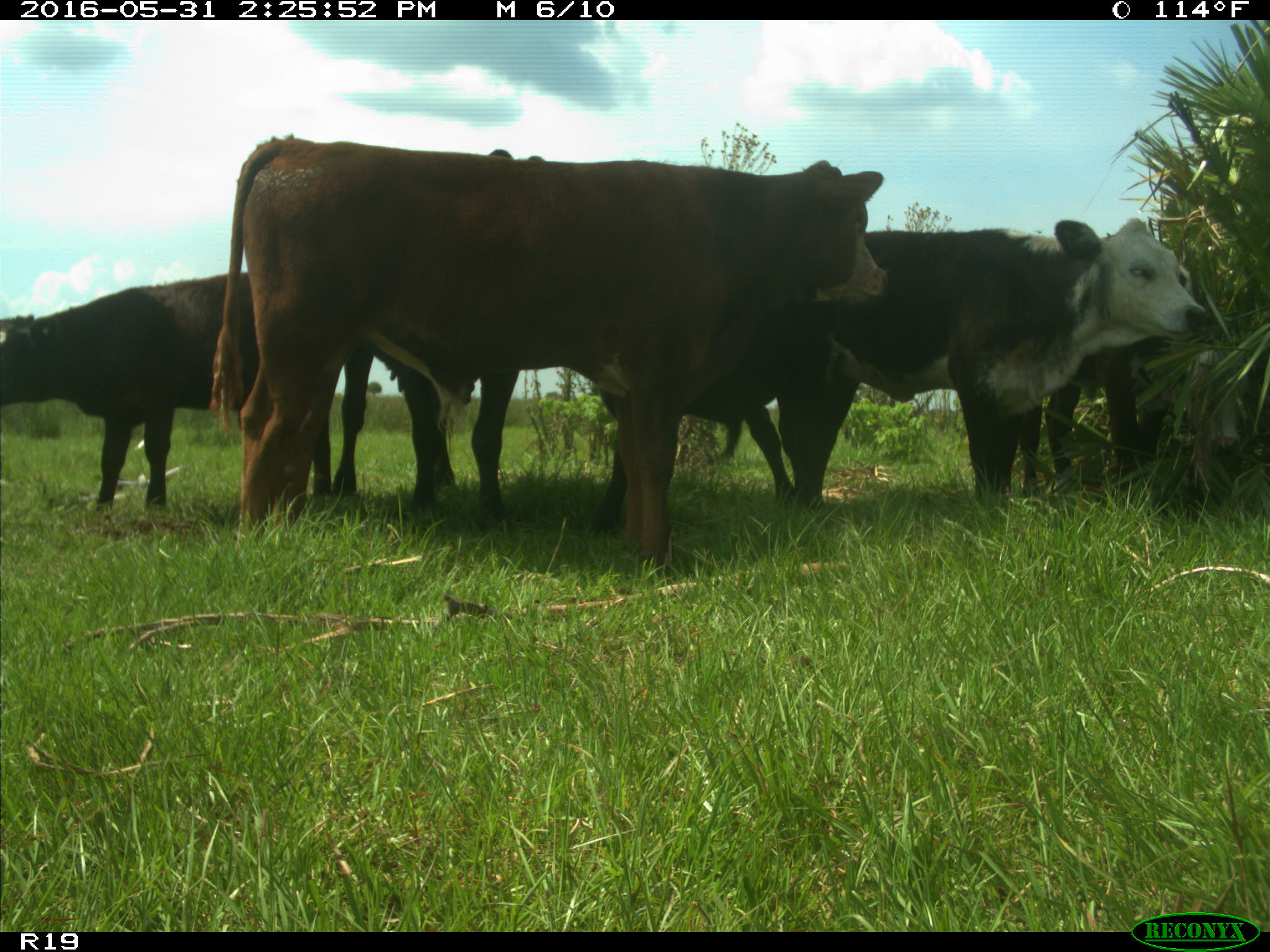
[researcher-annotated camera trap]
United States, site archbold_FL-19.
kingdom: Animalia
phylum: Chordata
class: Mammalia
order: Artiodactyla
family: Bovidae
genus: Bos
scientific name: Bos taurus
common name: domestic cow